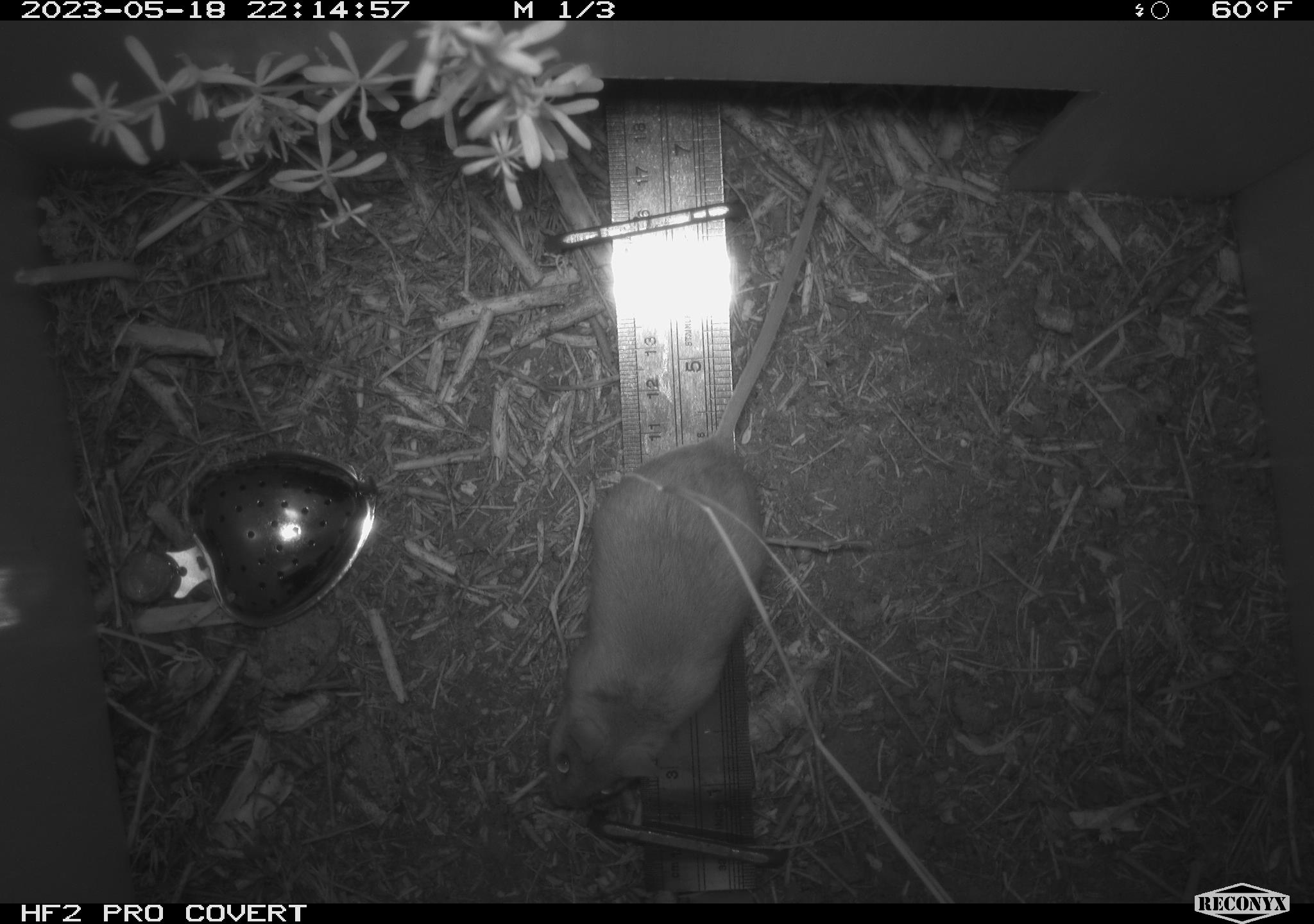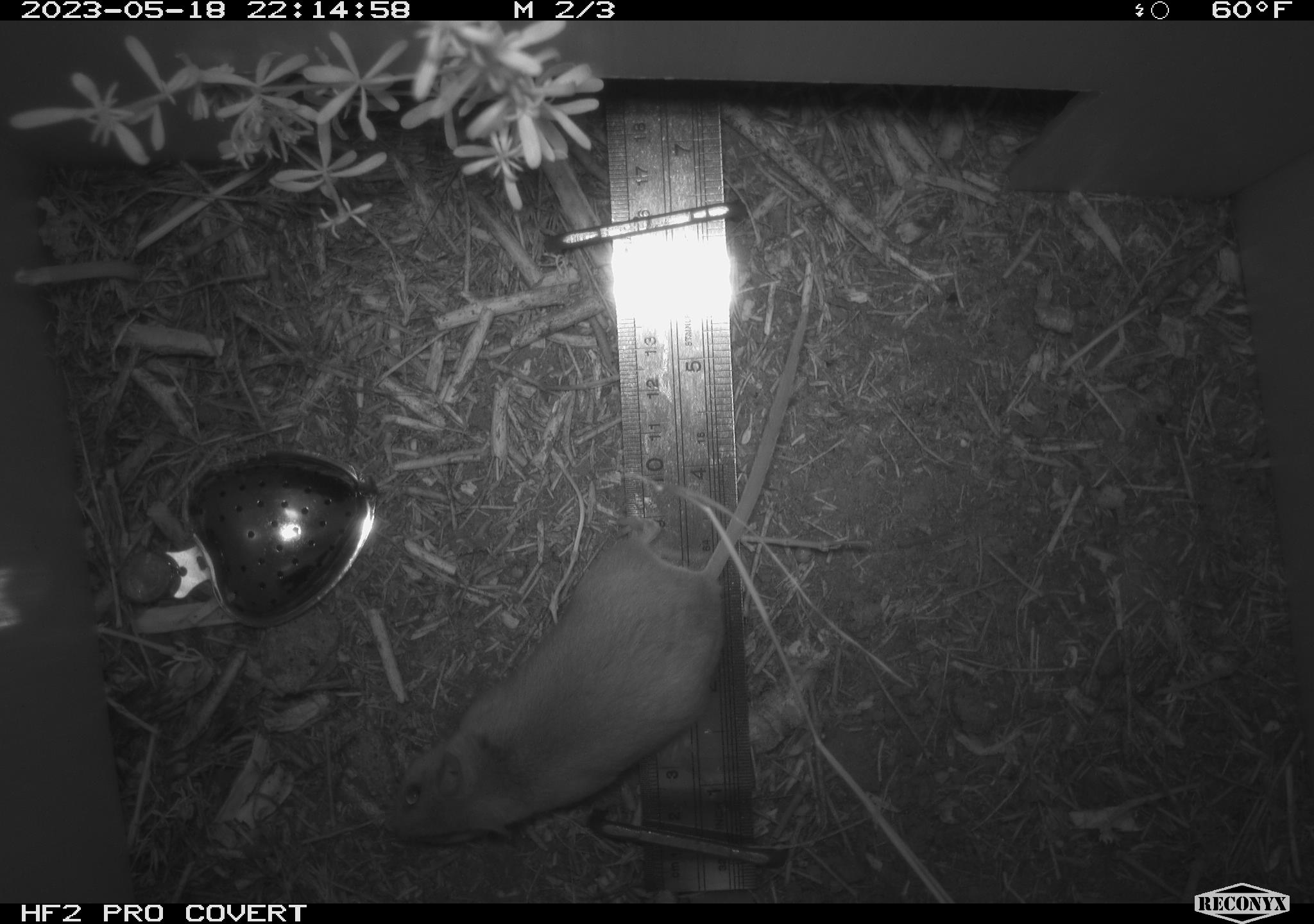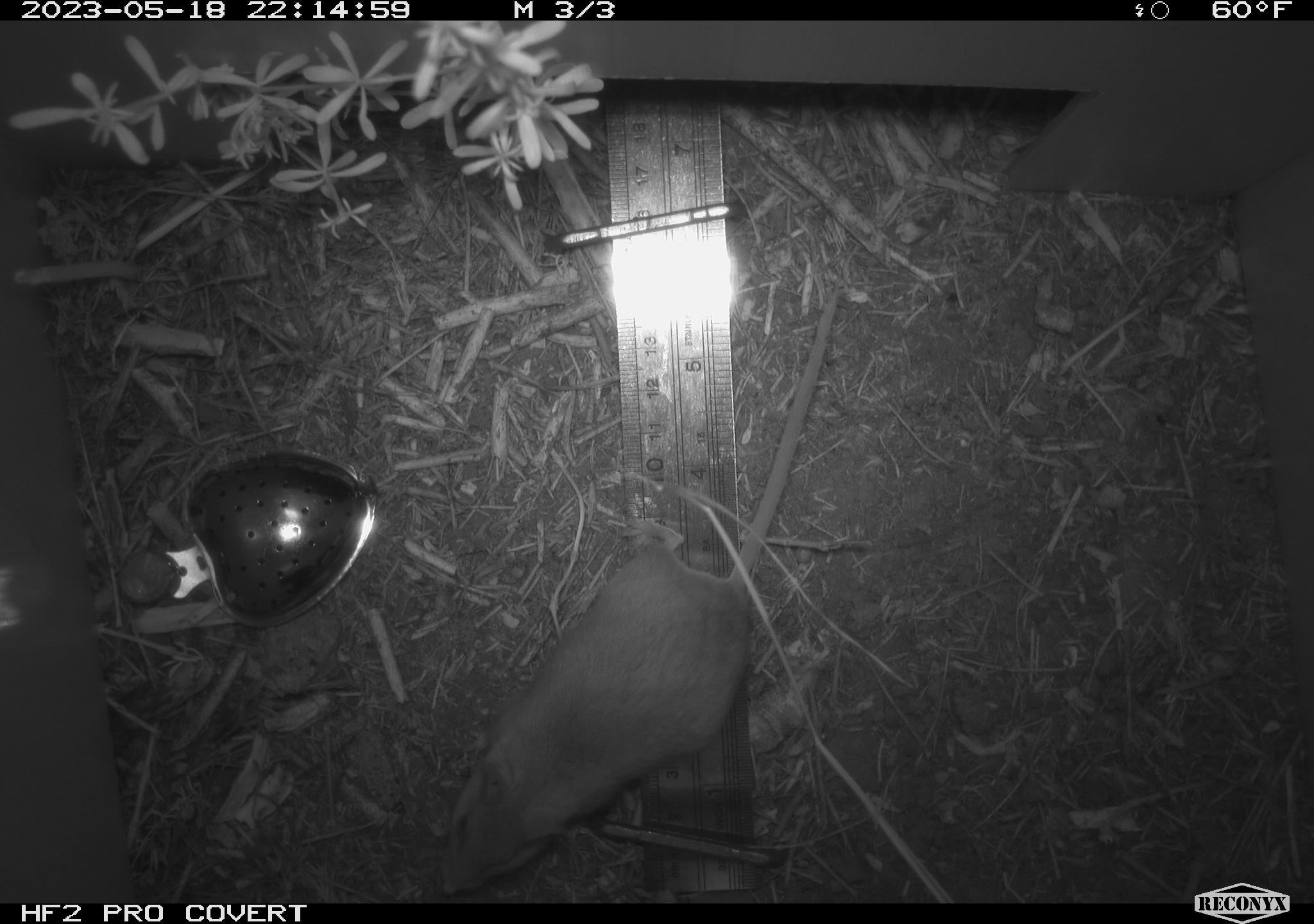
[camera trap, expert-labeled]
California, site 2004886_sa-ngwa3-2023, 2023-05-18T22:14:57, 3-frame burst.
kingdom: Animalia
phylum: Chordata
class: Mammalia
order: Rodentia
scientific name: Rodentia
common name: mouse species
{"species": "mouse species (Rodentia)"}